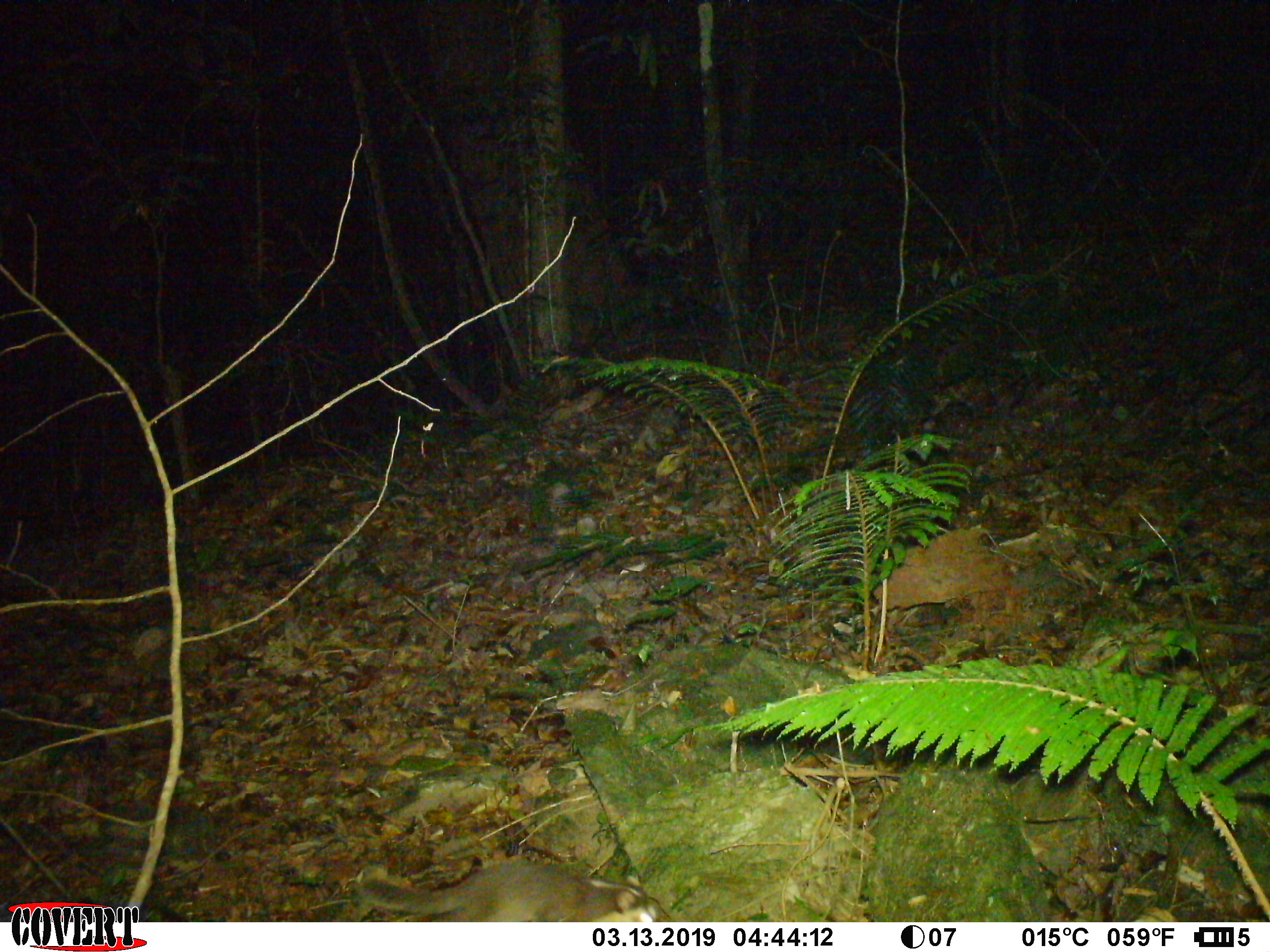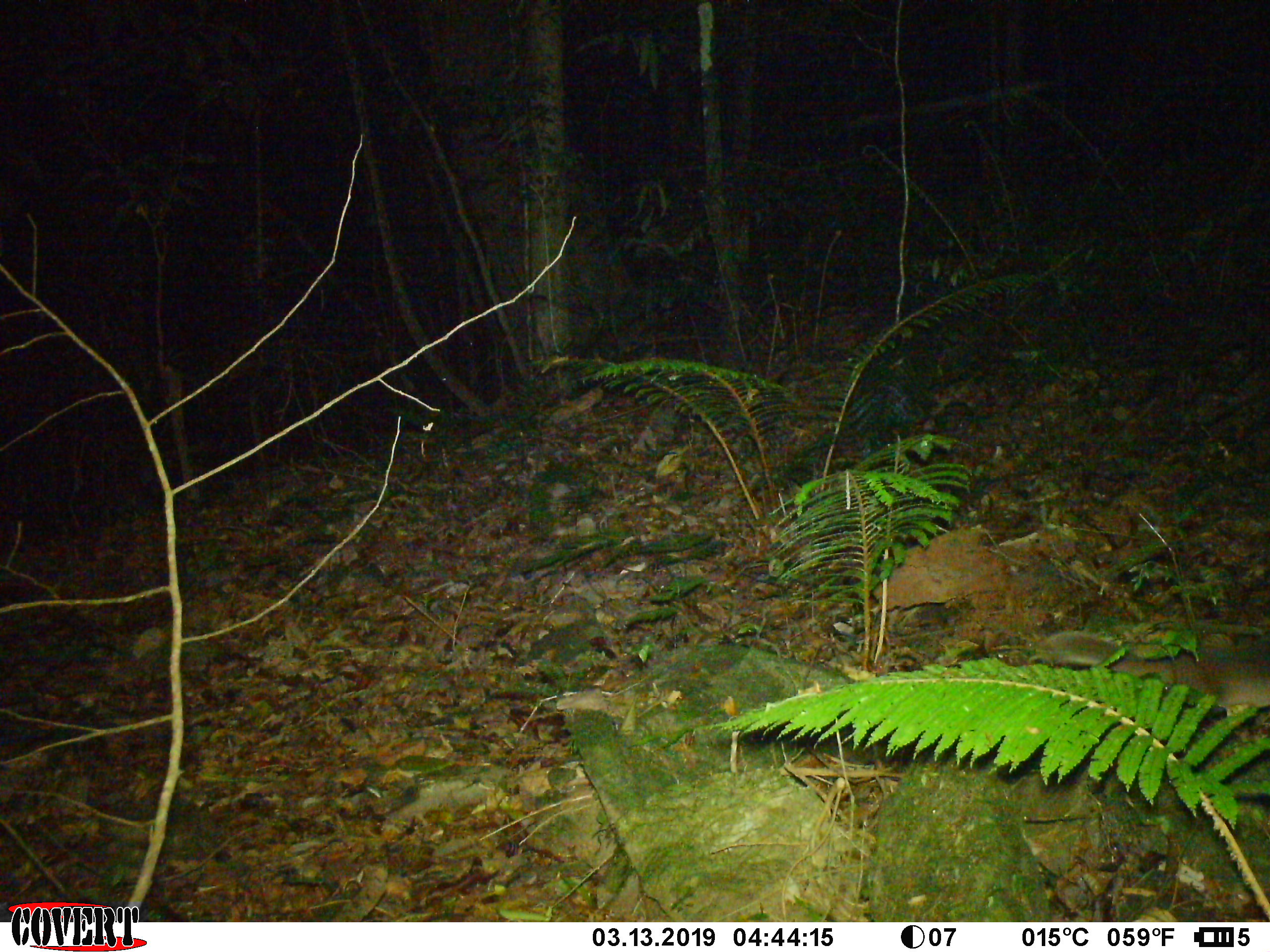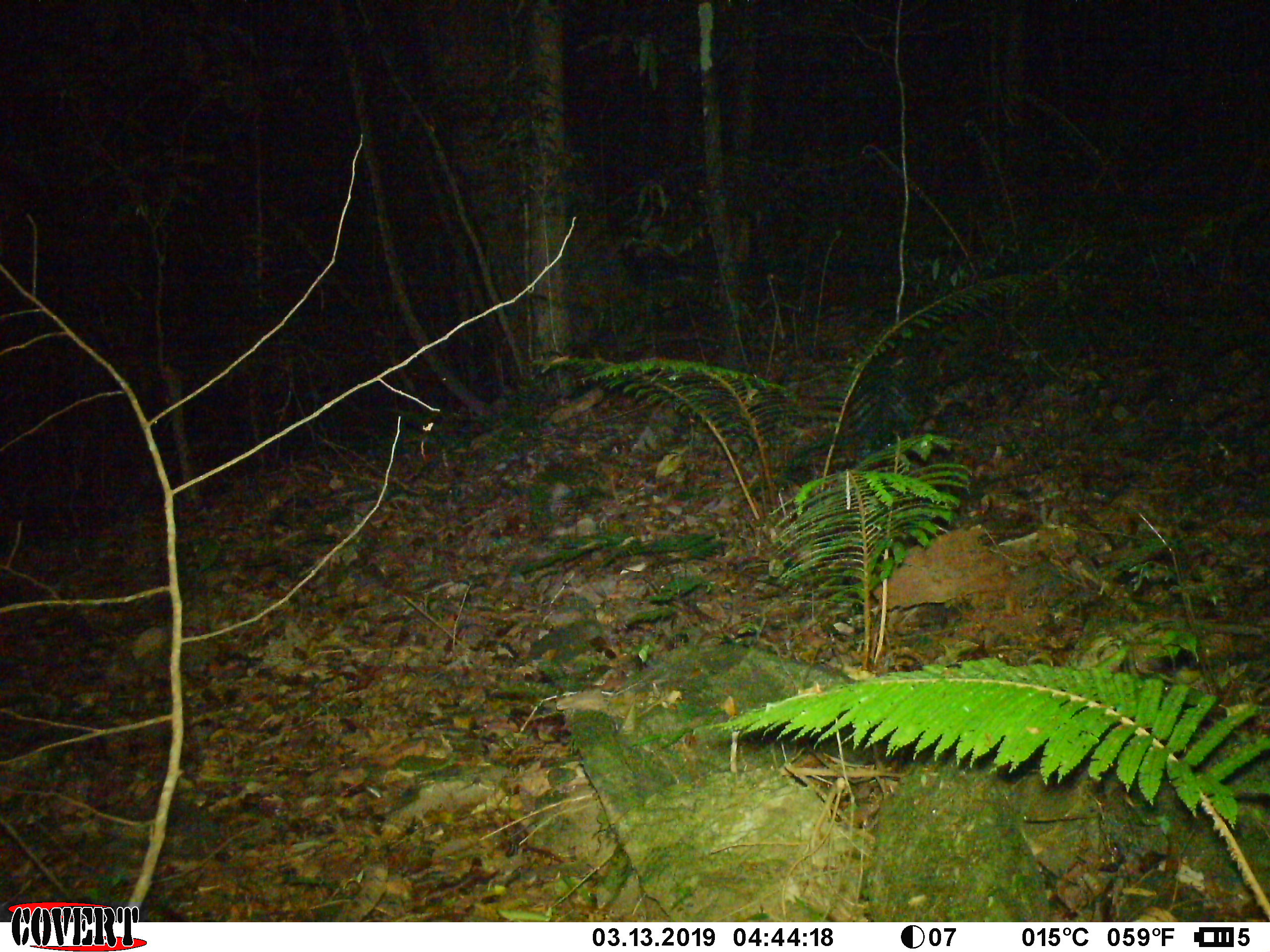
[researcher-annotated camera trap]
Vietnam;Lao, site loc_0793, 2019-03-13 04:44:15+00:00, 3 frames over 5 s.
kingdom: Animalia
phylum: Chordata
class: Mammalia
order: Carnivora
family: Mustelidae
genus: Melogale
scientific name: Melogale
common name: ferret badger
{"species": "ferret badger (Melogale)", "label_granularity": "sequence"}